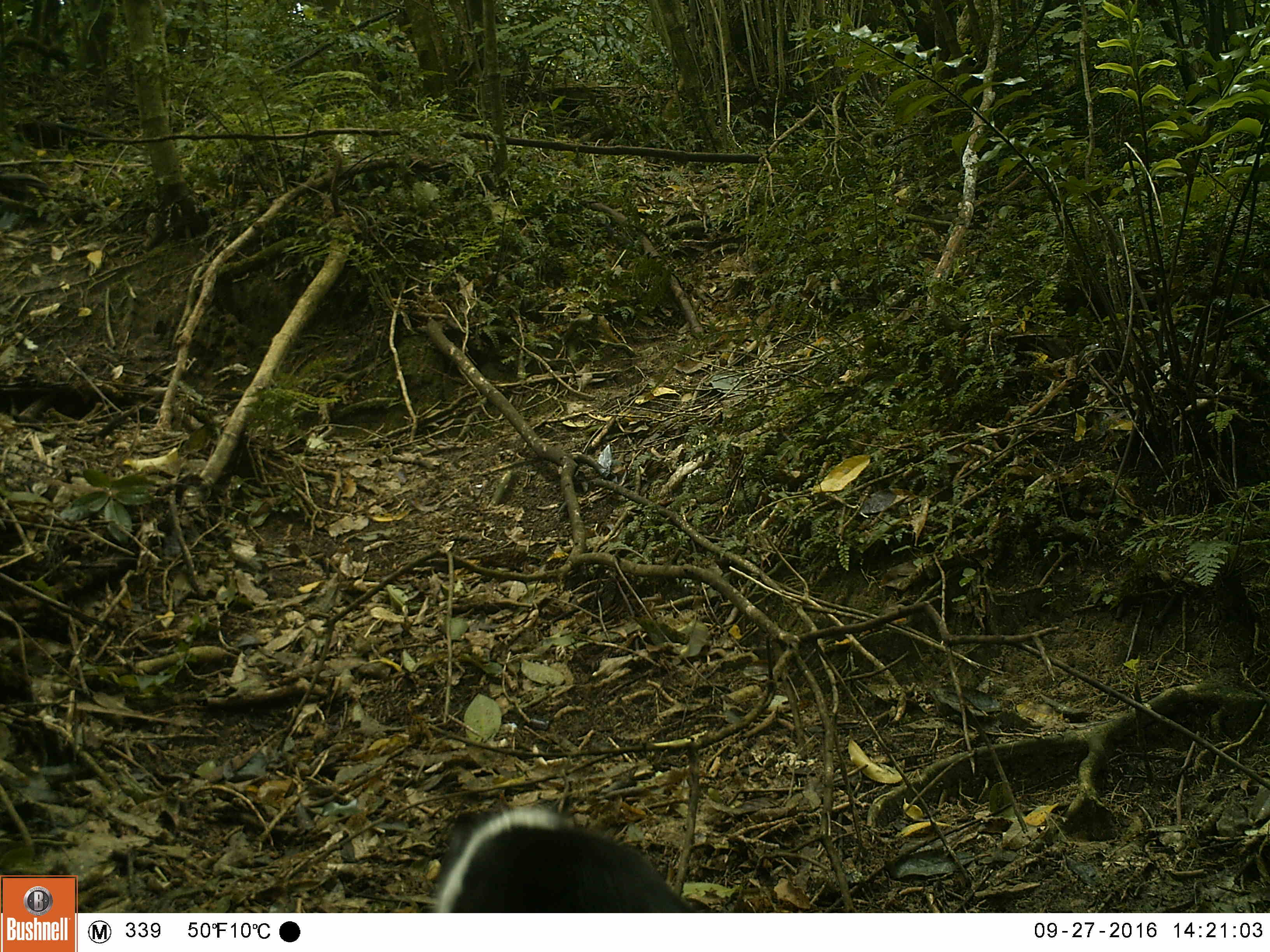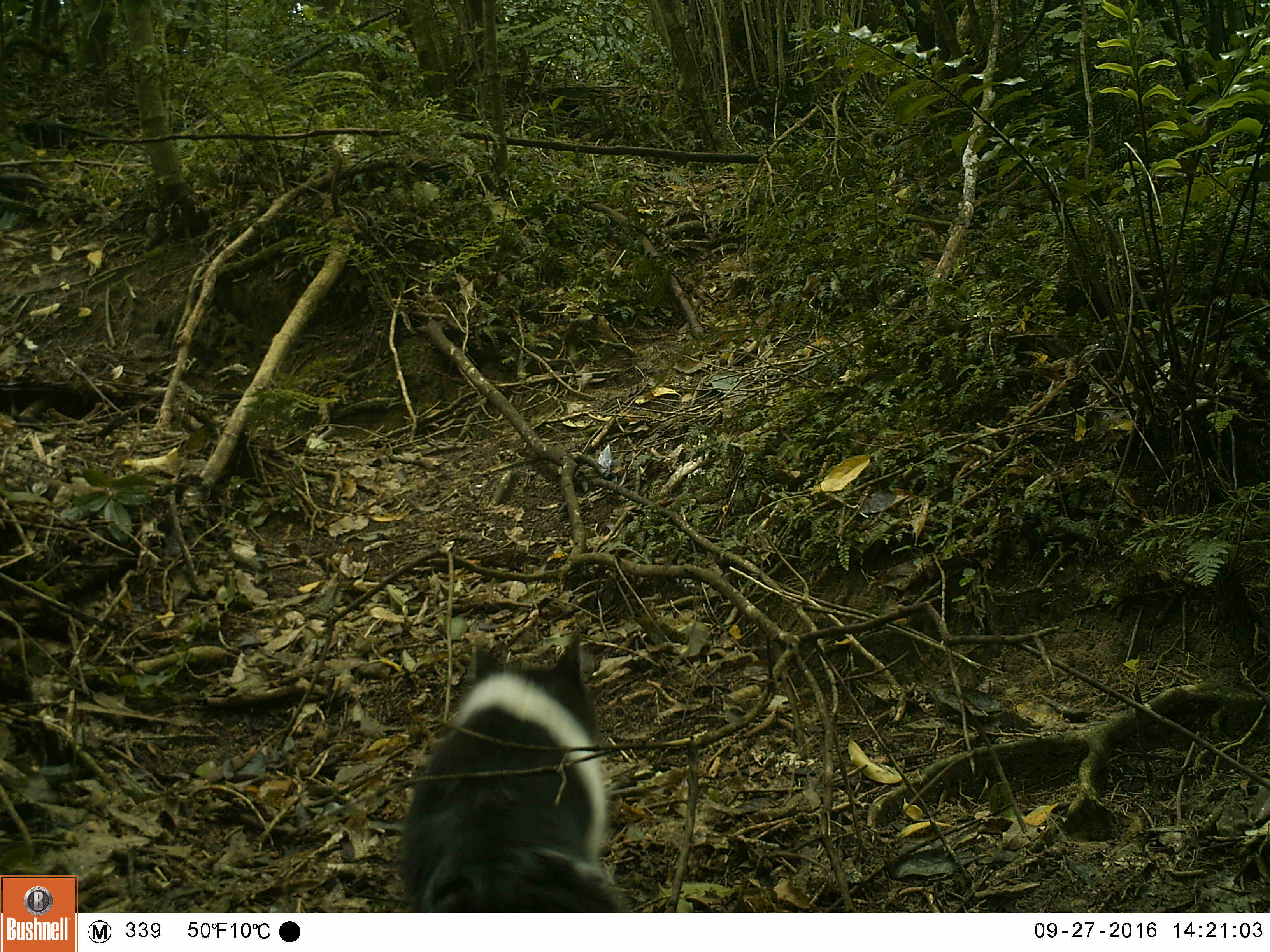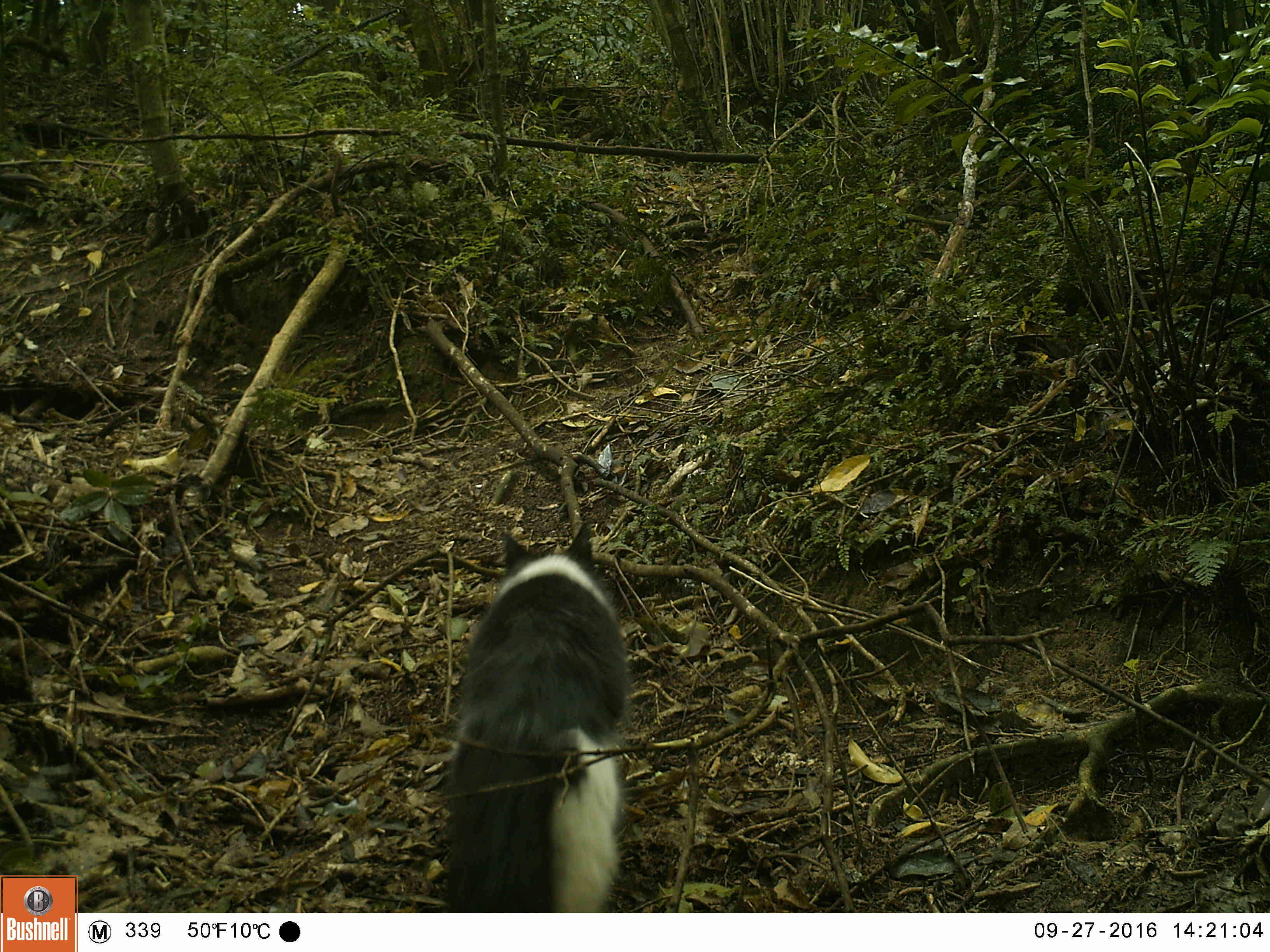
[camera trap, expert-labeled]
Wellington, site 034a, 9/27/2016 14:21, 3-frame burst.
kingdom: Animalia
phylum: Chordata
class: Mammalia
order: Carnivora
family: Felidae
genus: Felis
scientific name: Felis catus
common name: cat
Cat (Felis catus).